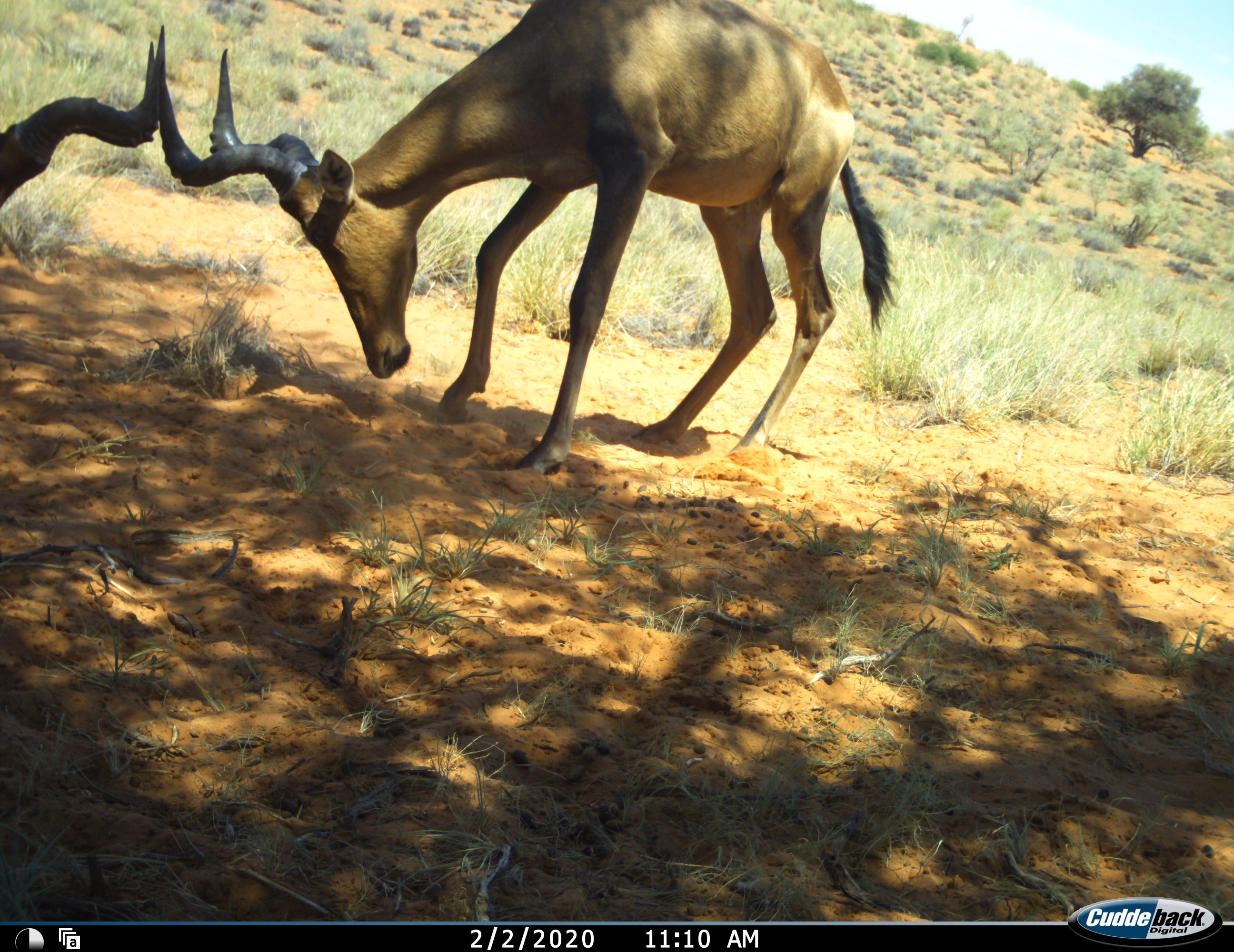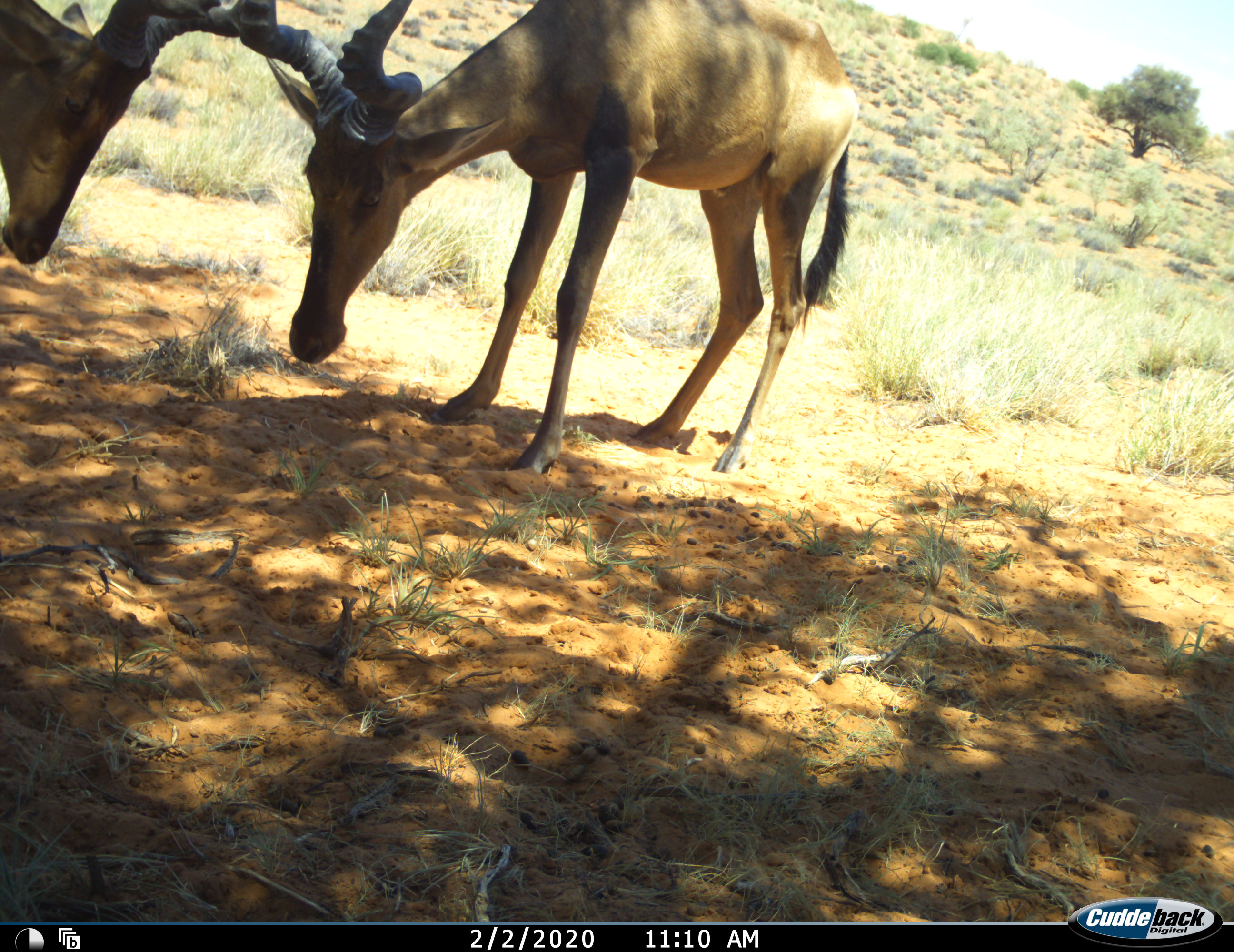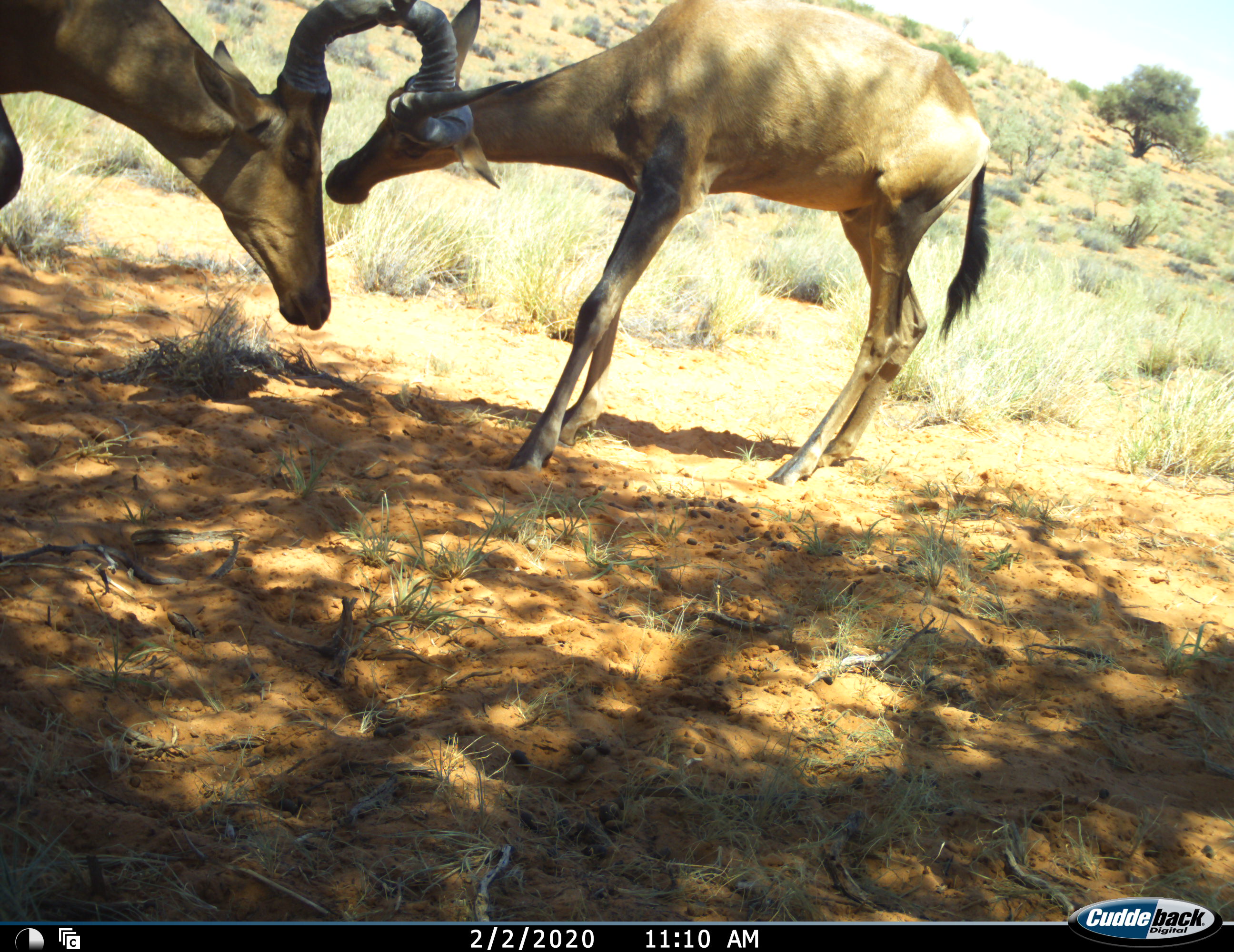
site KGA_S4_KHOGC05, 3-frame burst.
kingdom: Animalia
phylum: Chordata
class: Mammalia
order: Artiodactyla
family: Bovidae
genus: Alcelaphus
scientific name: Alcelaphus buselaphus caama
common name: red hartebeest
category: hartebeestred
Hartebeestred (red hartebeest) (Alcelaphus buselaphus caama), count 2. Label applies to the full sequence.